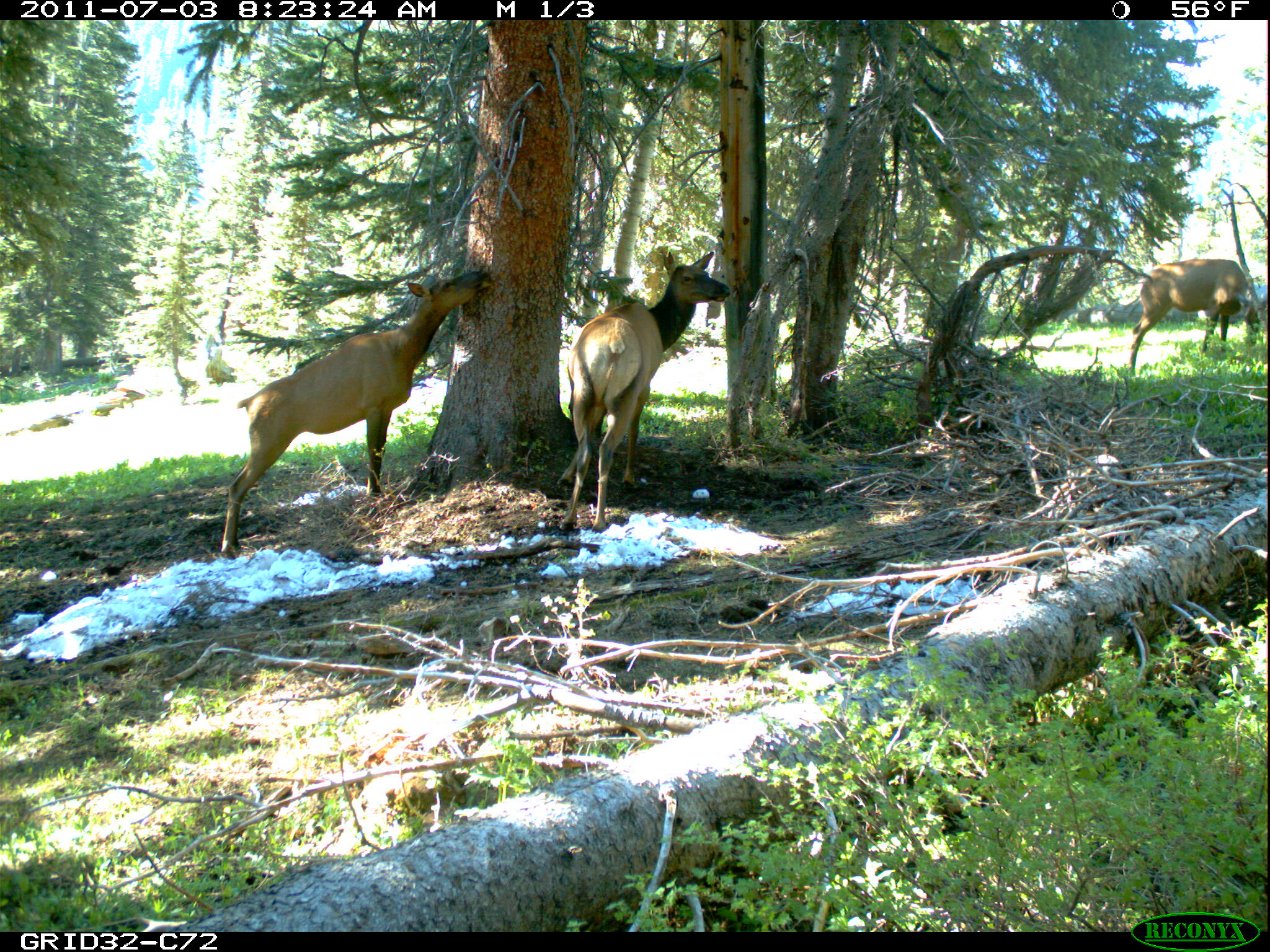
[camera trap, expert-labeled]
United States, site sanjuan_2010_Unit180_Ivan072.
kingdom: Animalia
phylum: Chordata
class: Mammalia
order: Artiodactyla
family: Cervidae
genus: Cervus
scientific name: Cervus elaphus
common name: red deer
Cervus elaphus (red deer).